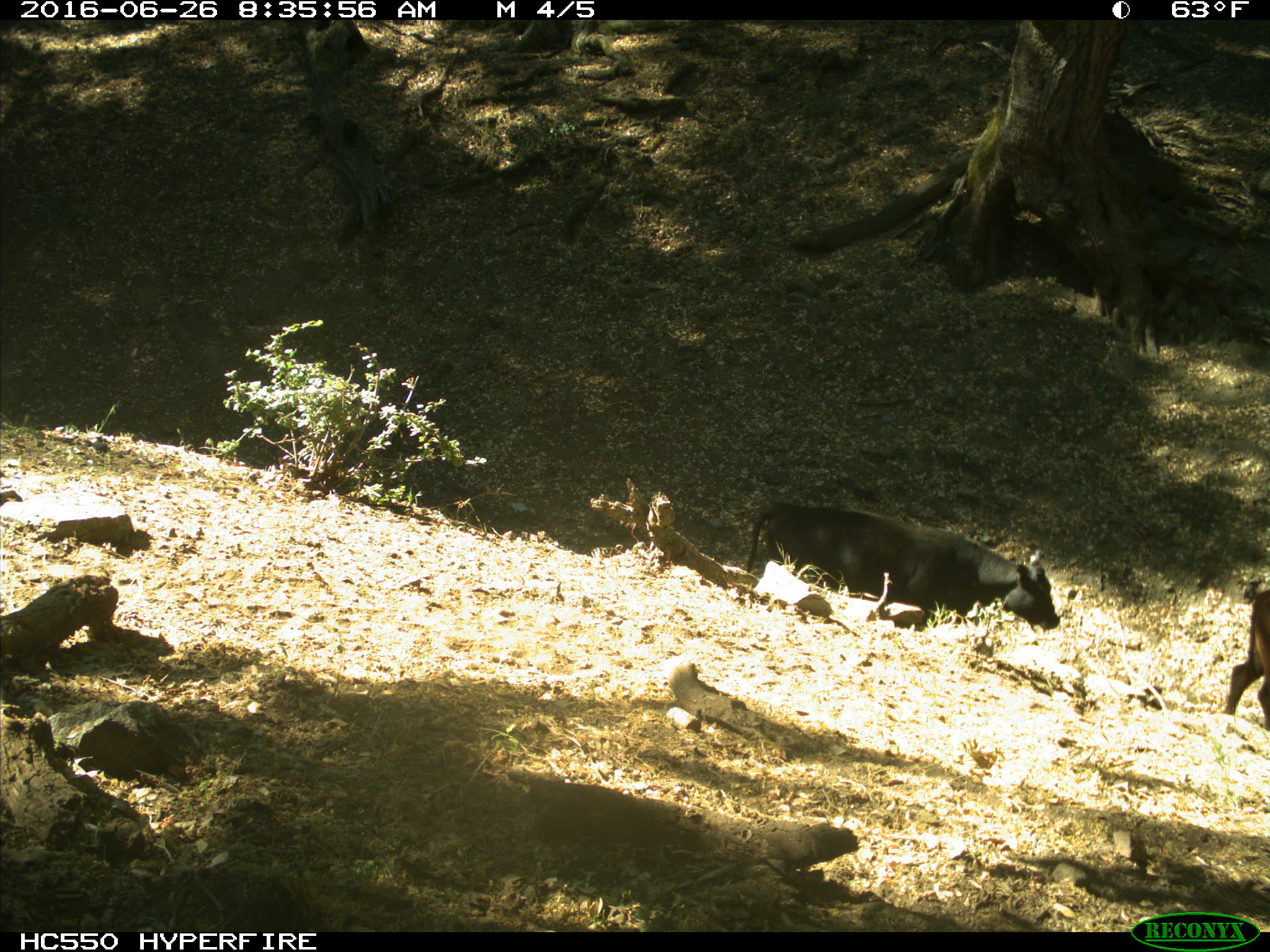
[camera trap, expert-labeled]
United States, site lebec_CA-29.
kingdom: Animalia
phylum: Chordata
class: Mammalia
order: Artiodactyla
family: Bovidae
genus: Bos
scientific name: Bos taurus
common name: domestic cow